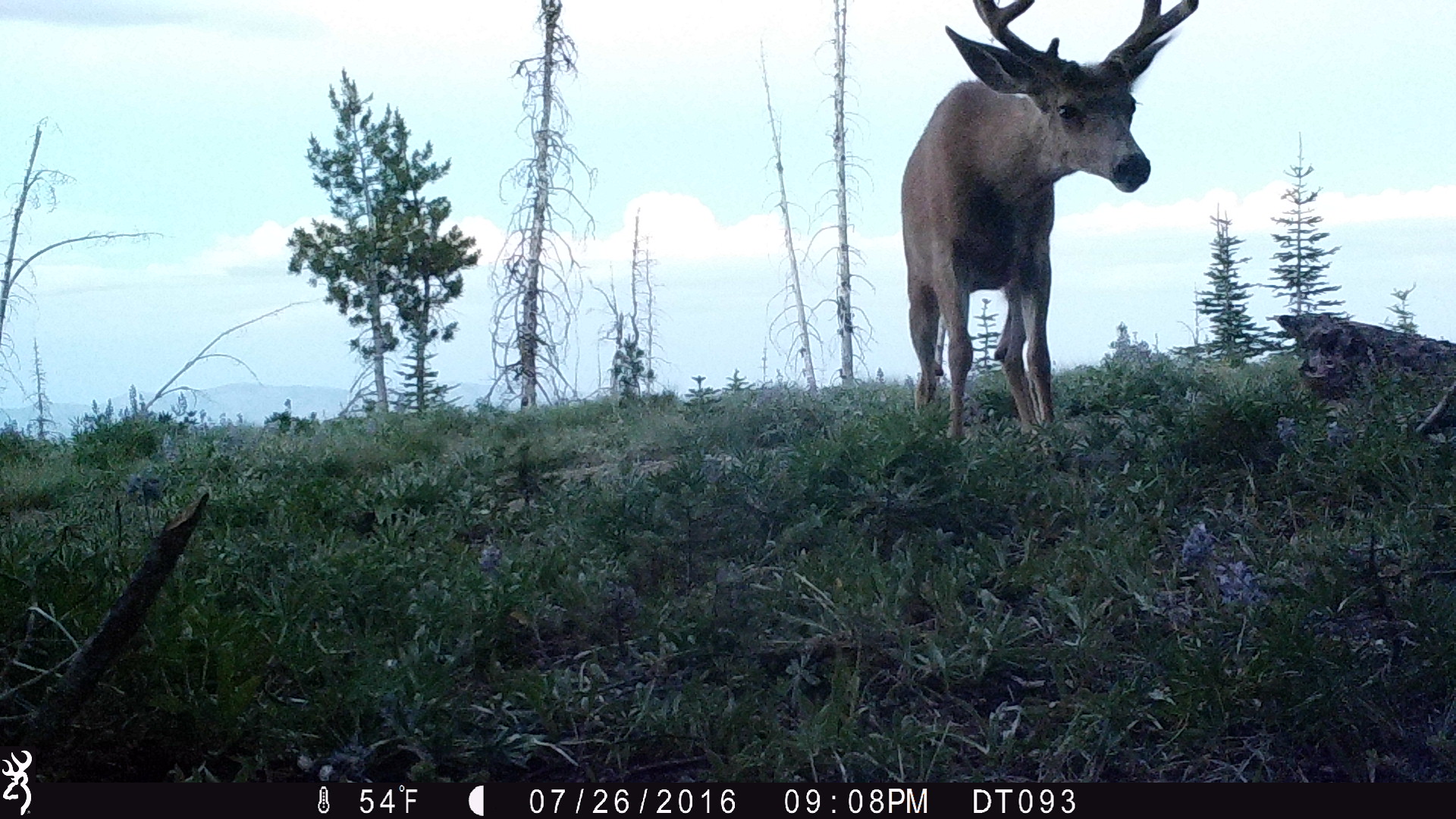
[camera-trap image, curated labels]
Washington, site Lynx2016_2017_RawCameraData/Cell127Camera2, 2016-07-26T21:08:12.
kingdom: Animalia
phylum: Chordata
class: Mammalia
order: Artiodactyla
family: Cervidae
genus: Odocoileus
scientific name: Odocoileus hemionus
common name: mule deer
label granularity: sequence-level